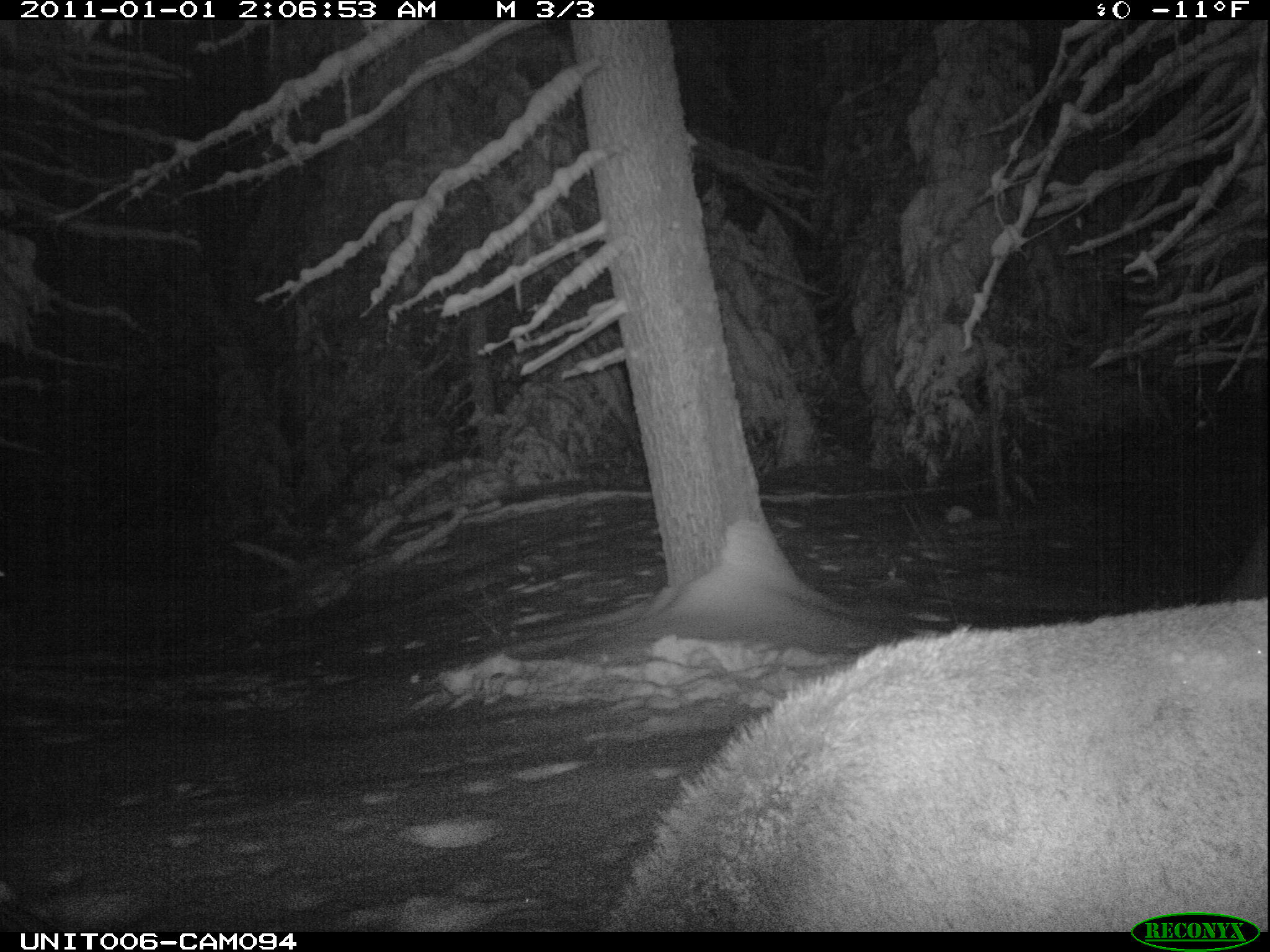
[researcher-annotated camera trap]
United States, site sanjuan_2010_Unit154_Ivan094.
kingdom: Animalia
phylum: Chordata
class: Mammalia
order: Artiodactyla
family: Cervidae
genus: Cervus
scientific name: Cervus elaphus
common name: red deer